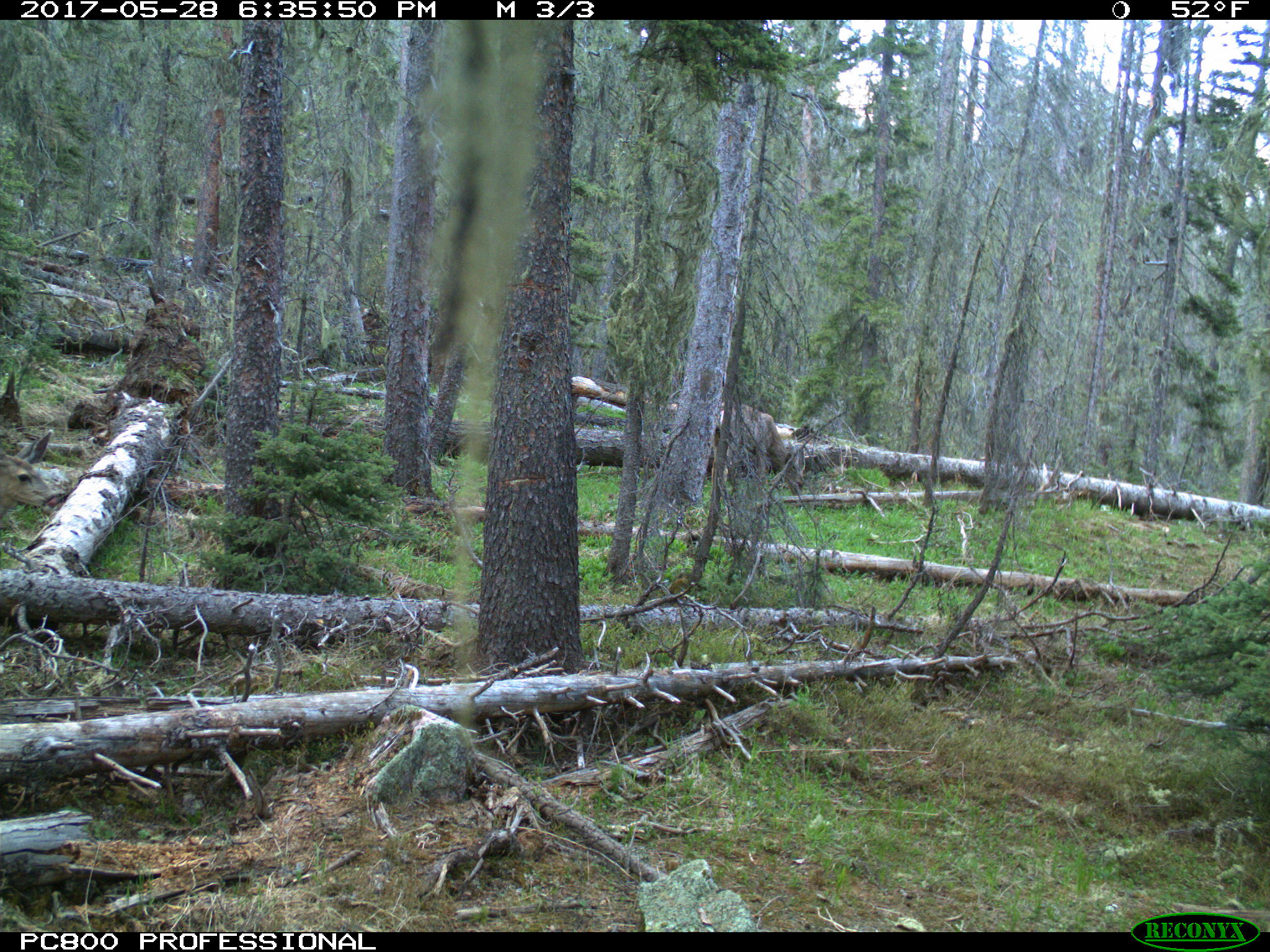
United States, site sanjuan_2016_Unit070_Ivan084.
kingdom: Animalia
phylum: Chordata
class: Mammalia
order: Artiodactyla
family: Cervidae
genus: Odocoileus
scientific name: Odocoileus hemionus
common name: mule deer